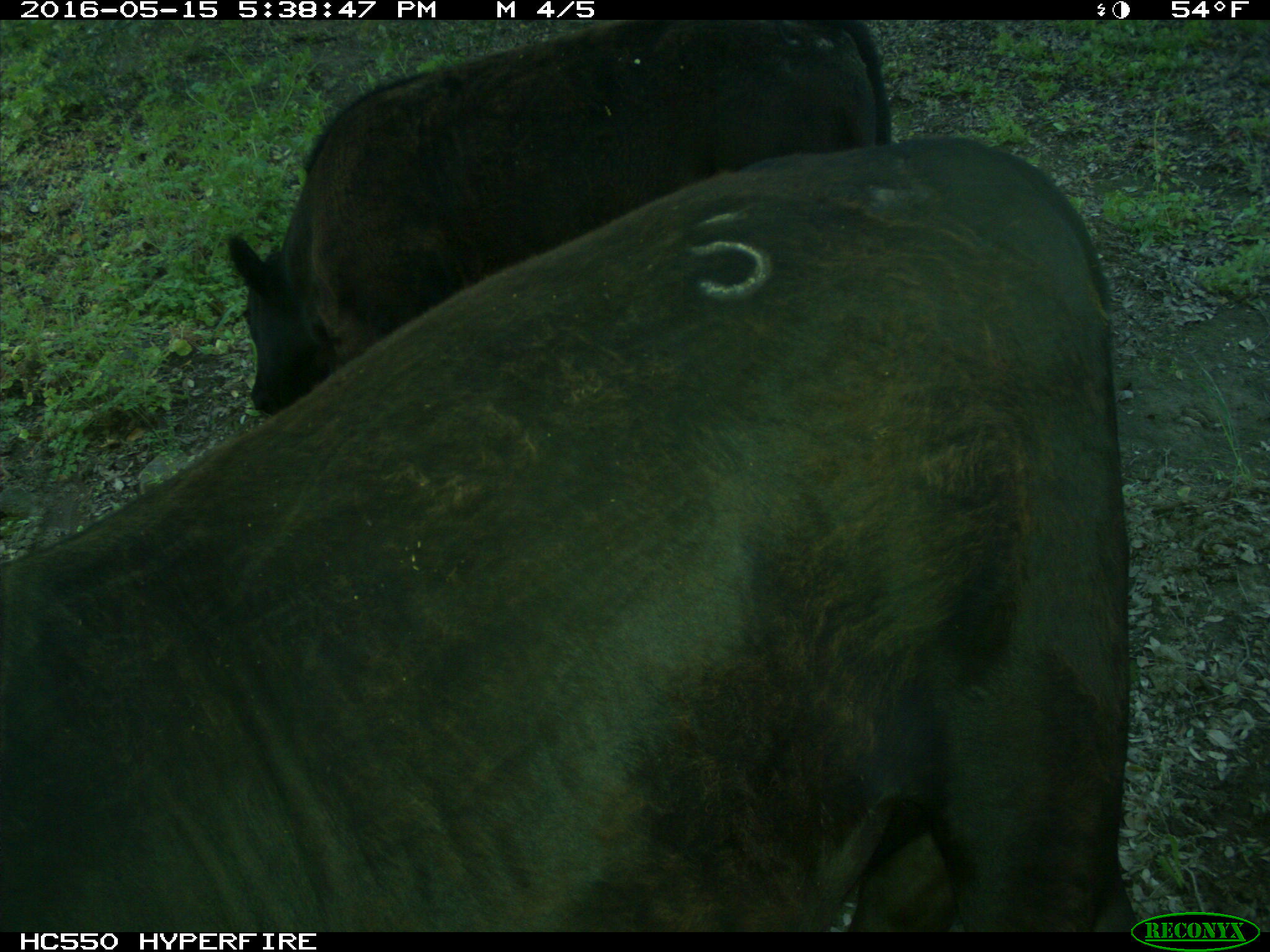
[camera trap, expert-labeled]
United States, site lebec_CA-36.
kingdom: Animalia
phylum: Chordata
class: Mammalia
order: Artiodactyla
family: Bovidae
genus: Bos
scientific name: Bos taurus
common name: domestic cow